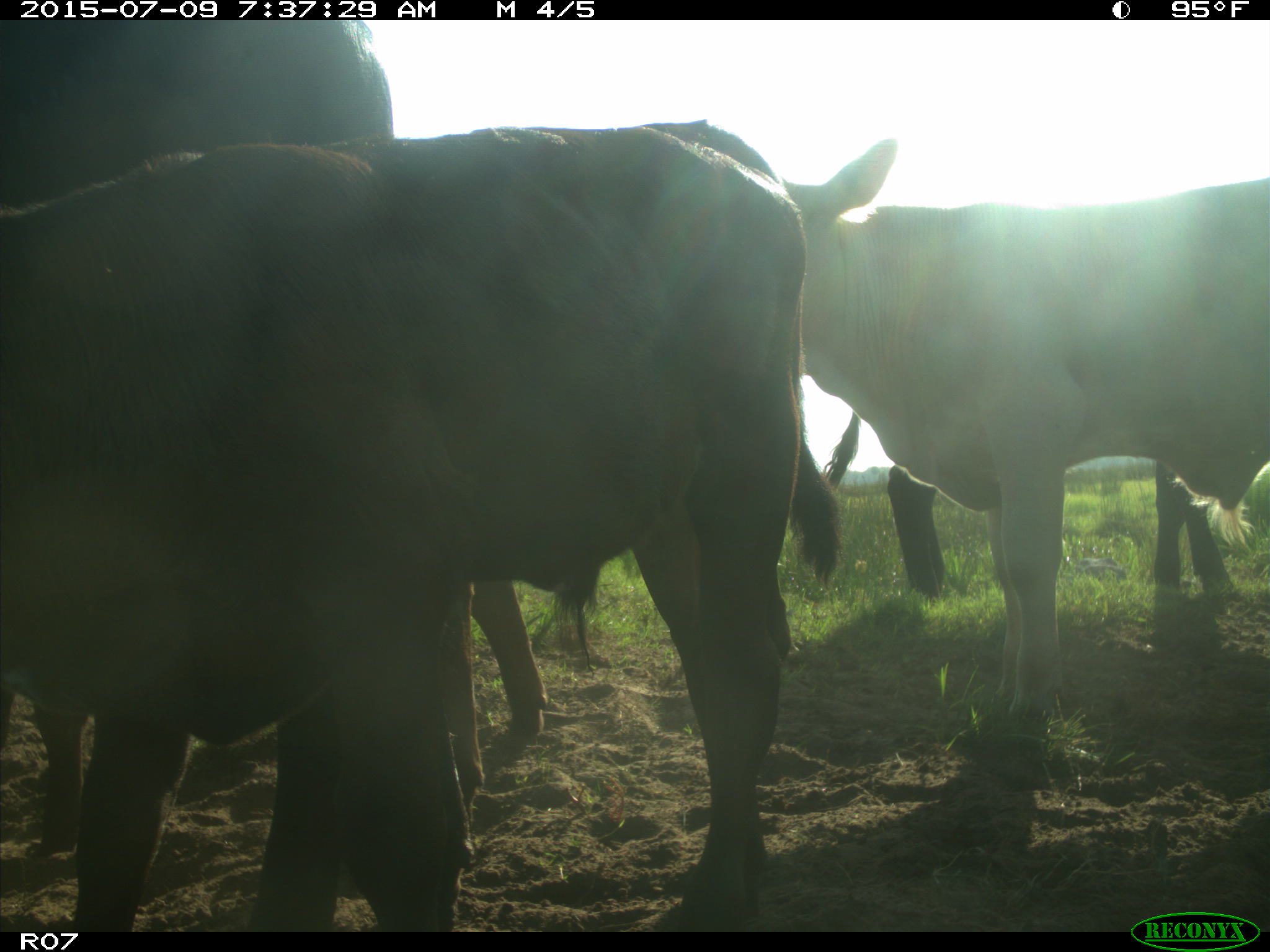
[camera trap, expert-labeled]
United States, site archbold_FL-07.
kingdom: Animalia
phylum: Chordata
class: Mammalia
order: Artiodactyla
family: Bovidae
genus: Bos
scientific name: Bos taurus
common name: domestic cow